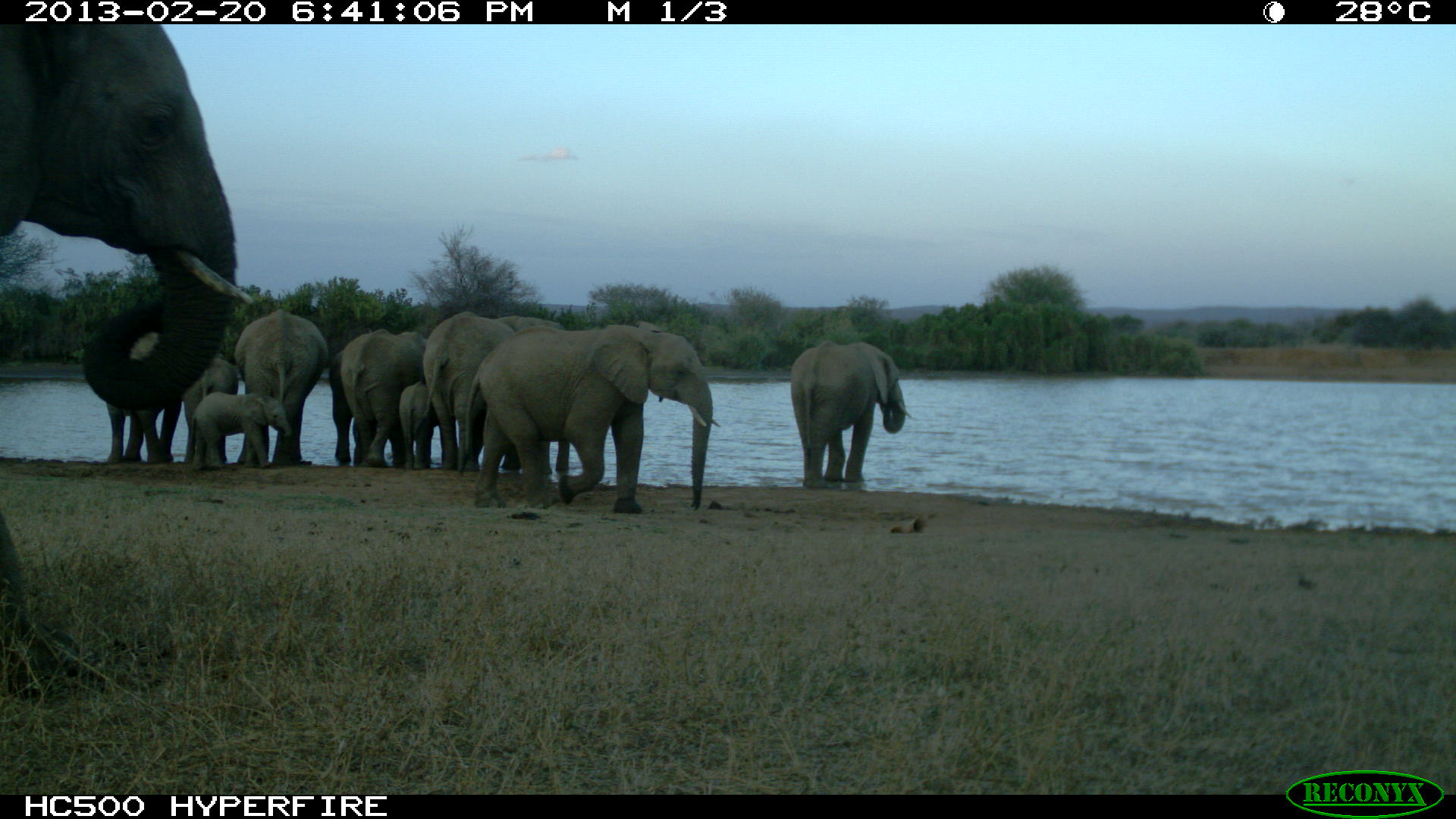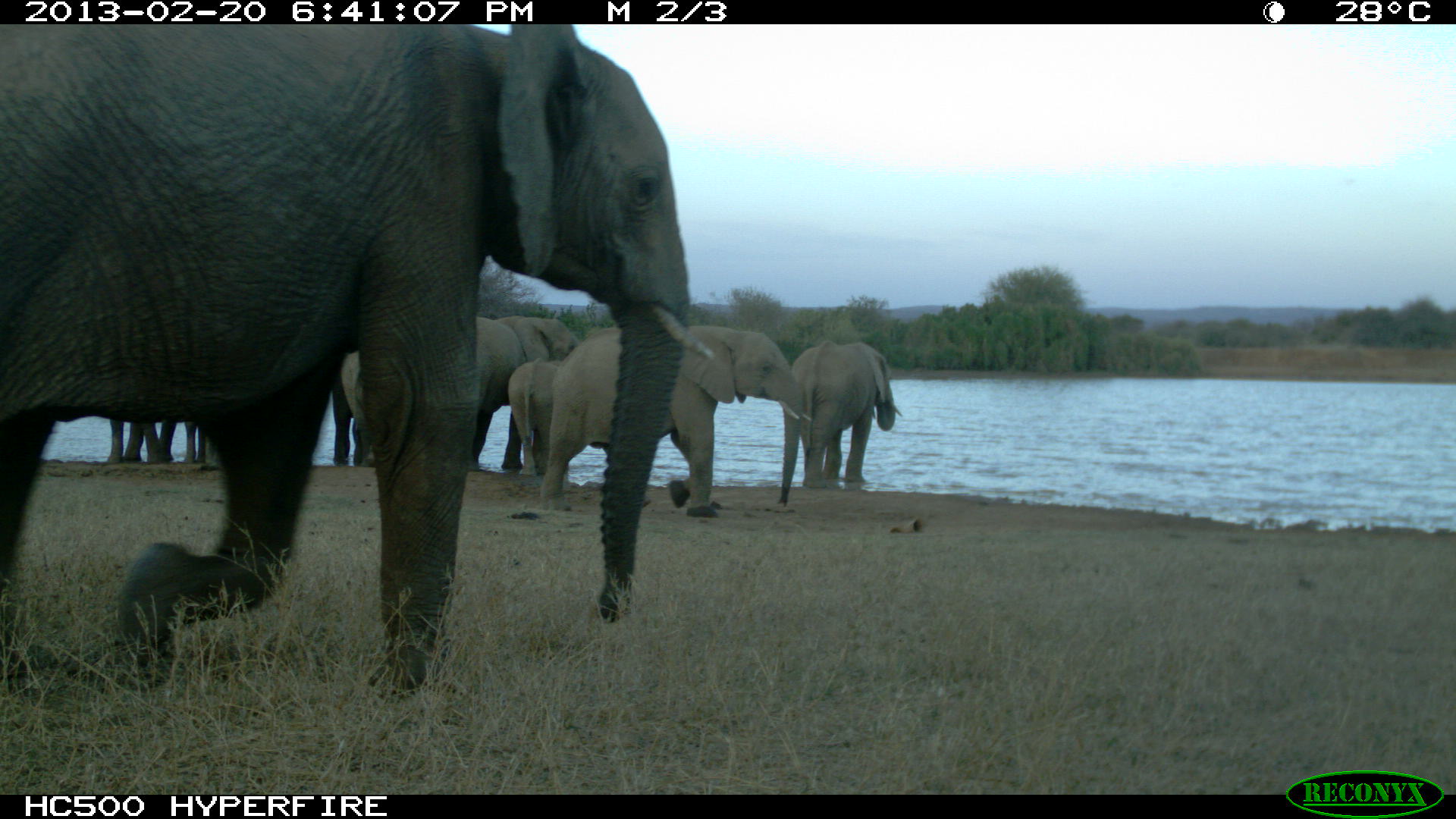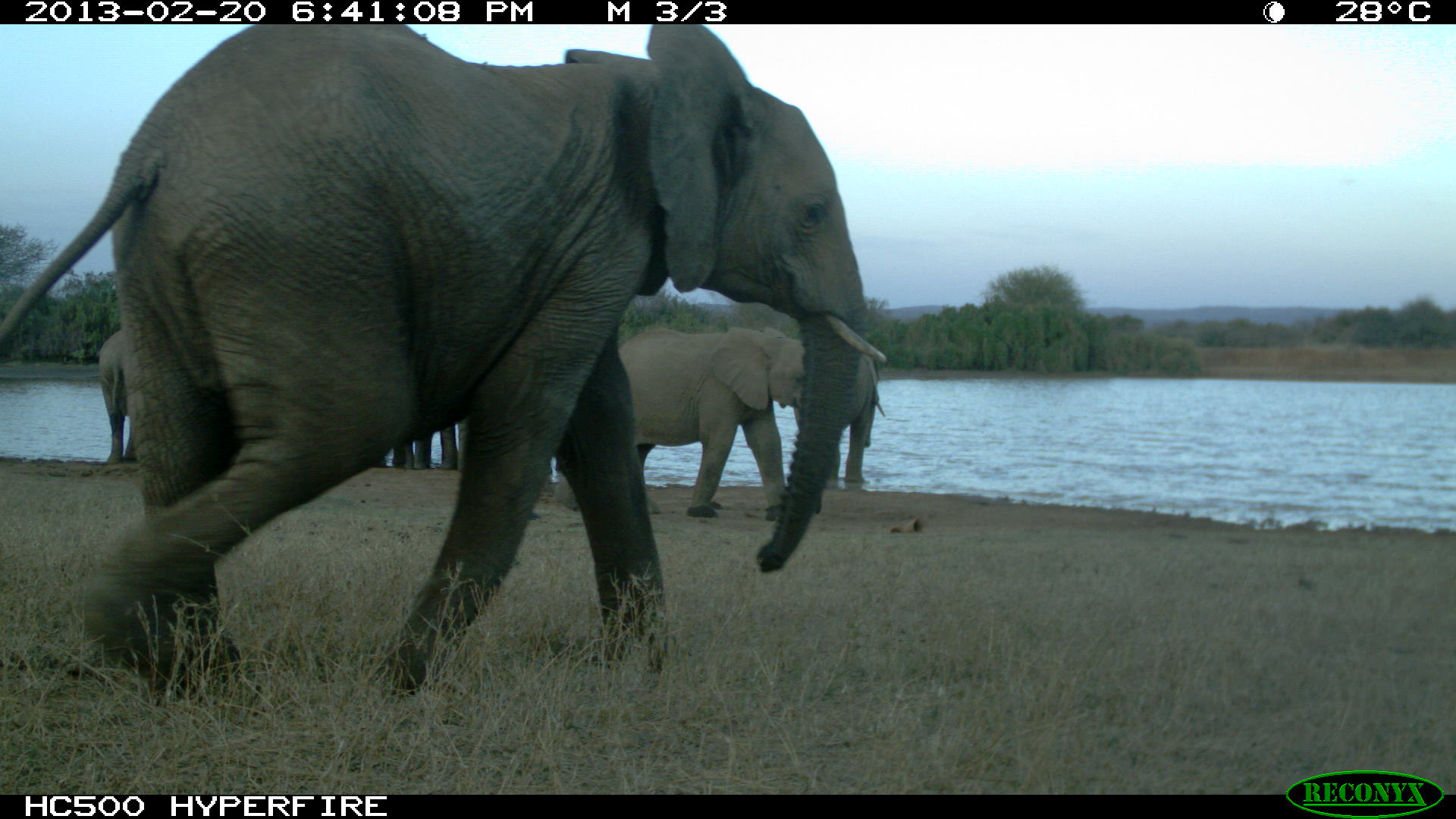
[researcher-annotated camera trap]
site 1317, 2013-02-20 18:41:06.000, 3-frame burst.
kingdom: Animalia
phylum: Chordata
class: Mammalia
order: Proboscidea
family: Elephantidae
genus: Loxodonta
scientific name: Loxodonta africana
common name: african bush elephant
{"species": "Loxodonta africana (african bush elephant)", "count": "11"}